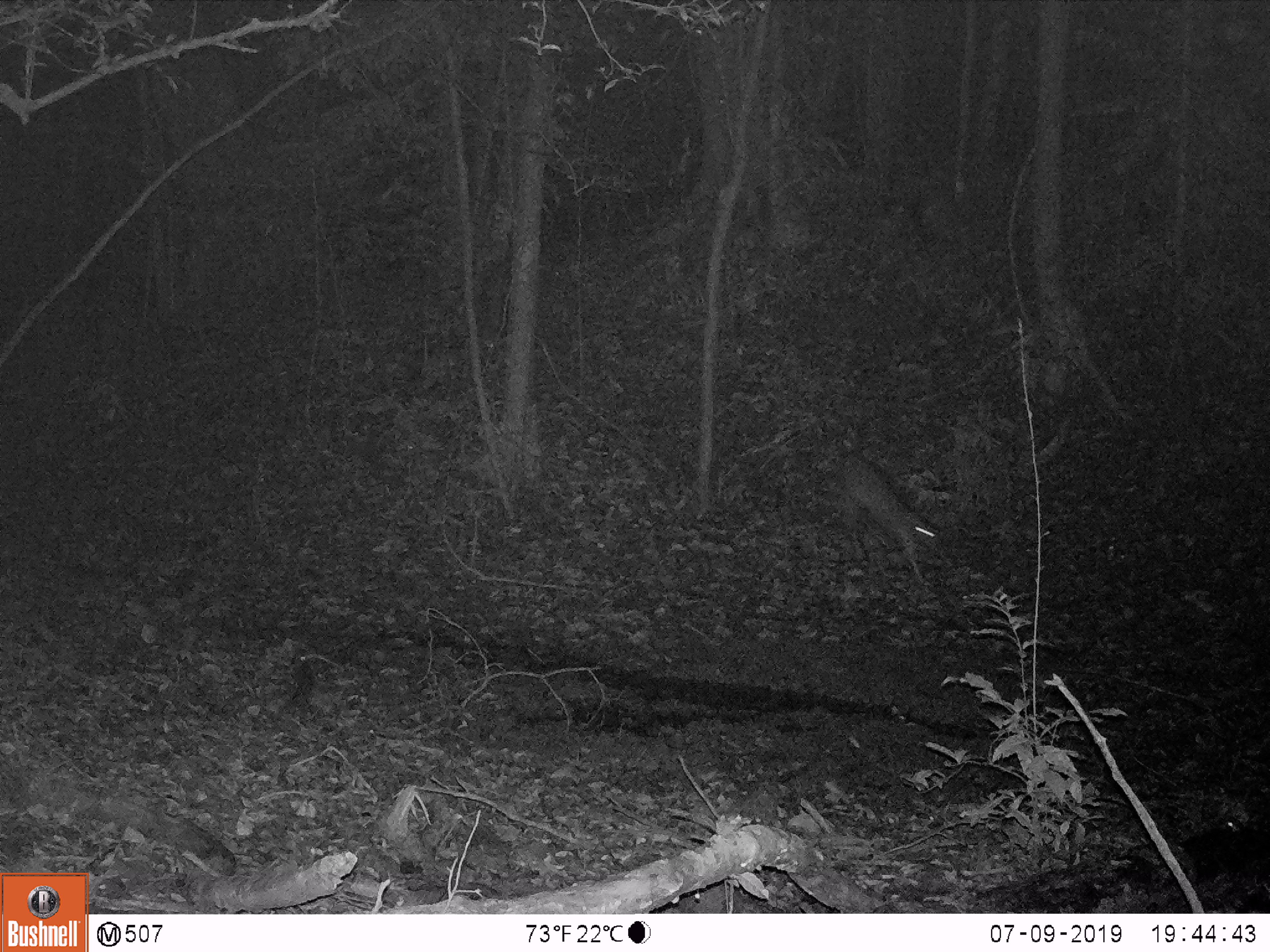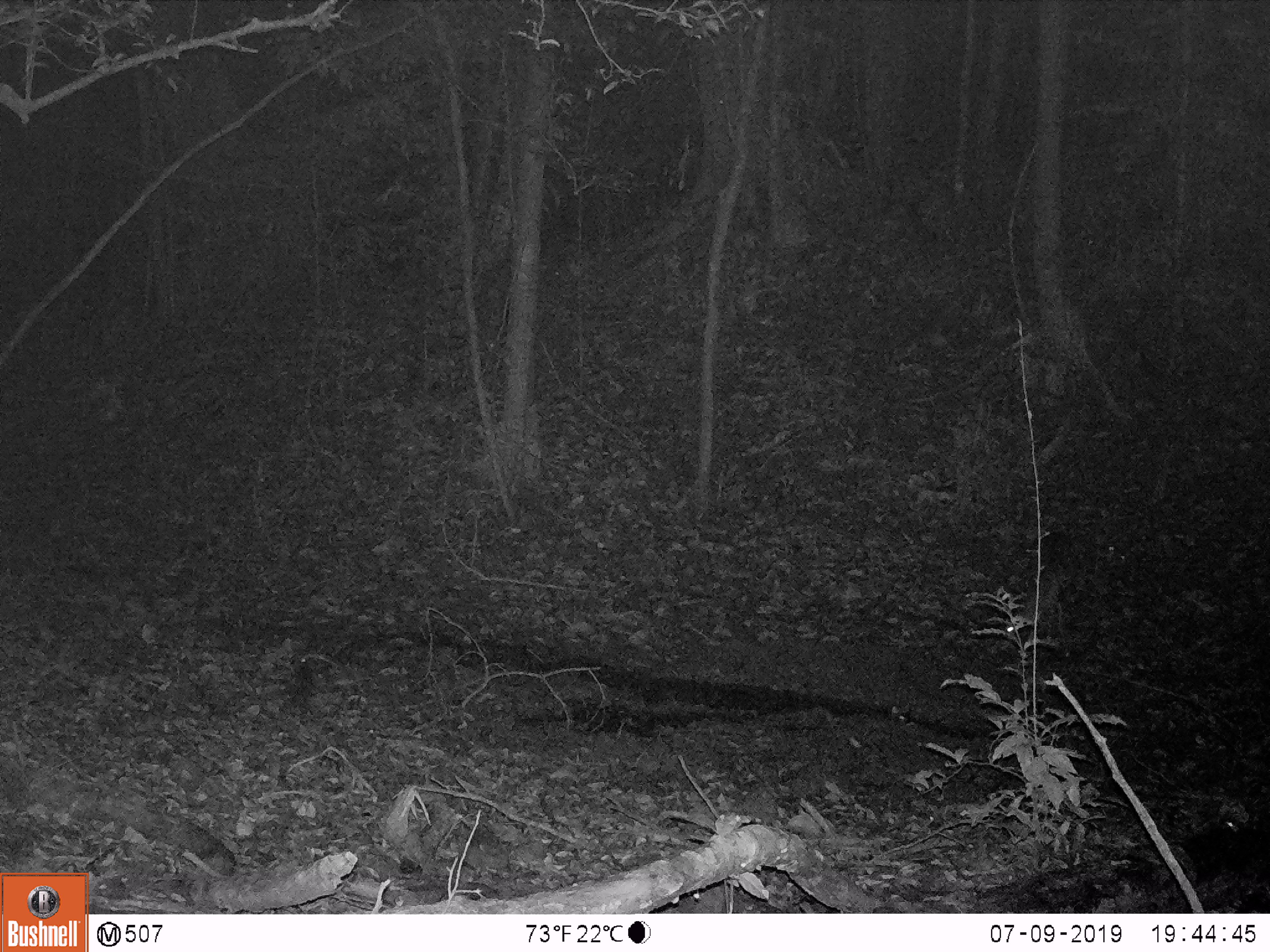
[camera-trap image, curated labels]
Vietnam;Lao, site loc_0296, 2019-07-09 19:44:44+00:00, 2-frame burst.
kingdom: Animalia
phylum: Chordata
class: Mammalia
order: Artiodactyla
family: Cervidae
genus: Muntiacus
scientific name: Muntiacus vuquangensis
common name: large-antlered muntjac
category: large antlered muntjac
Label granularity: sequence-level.